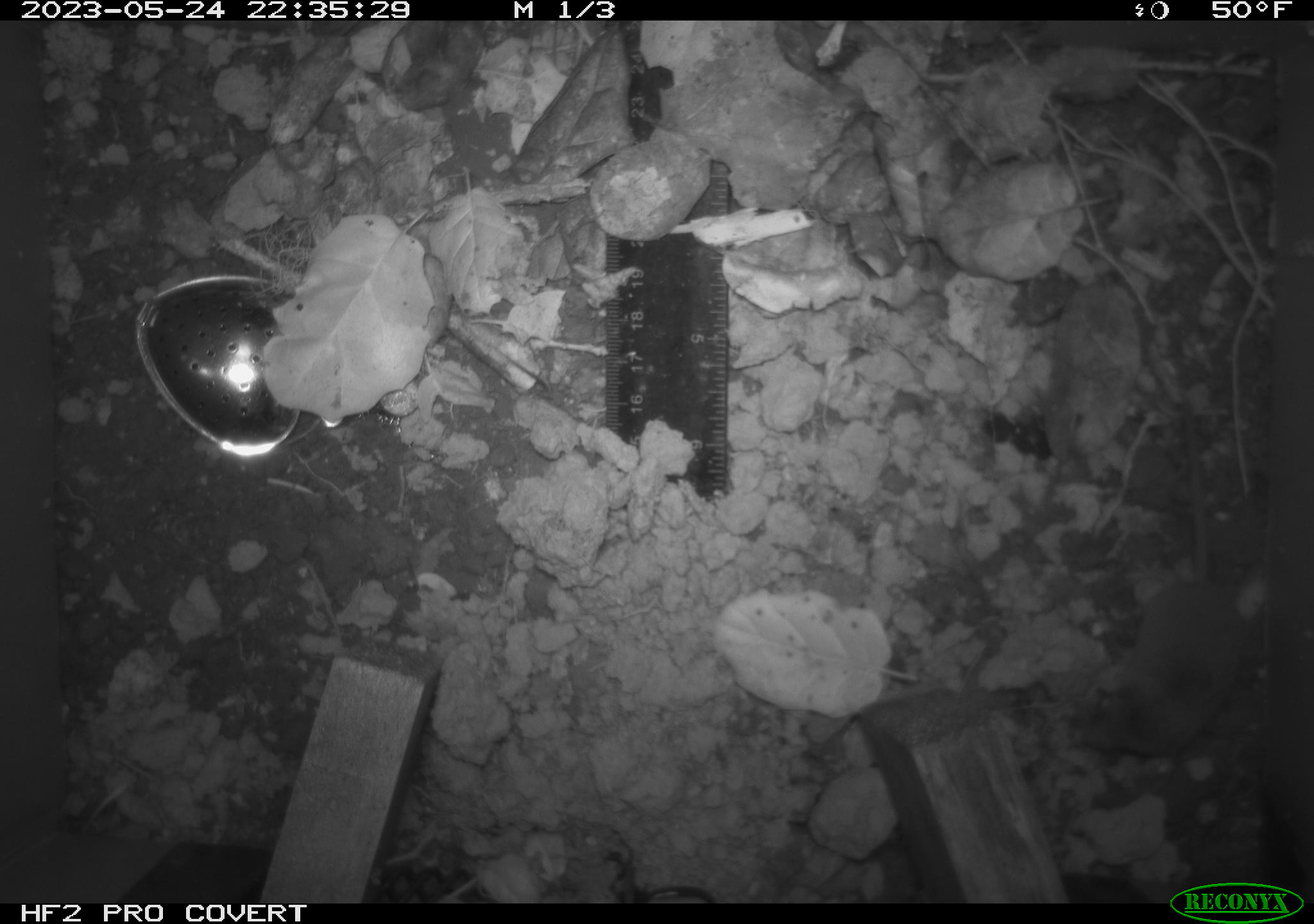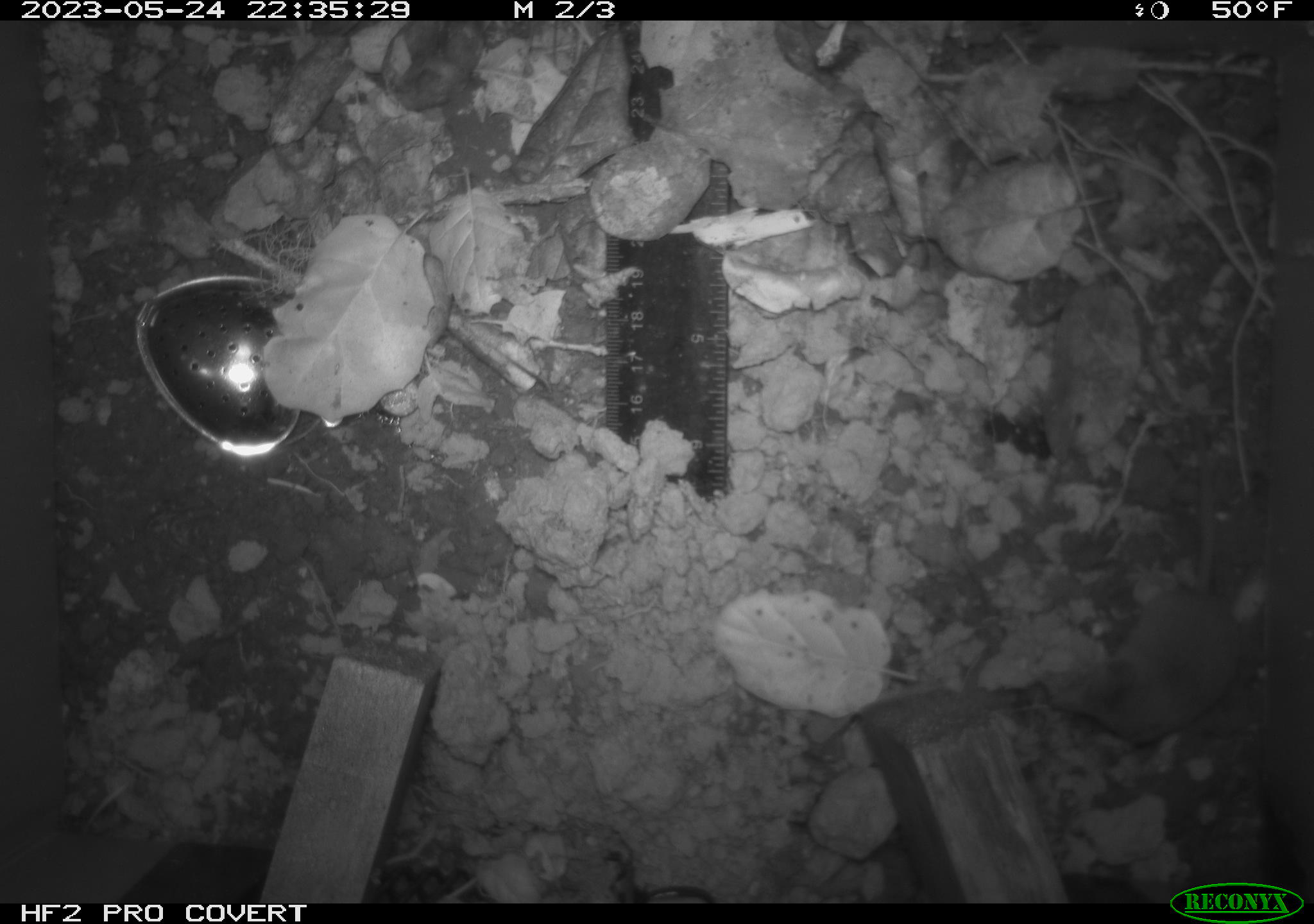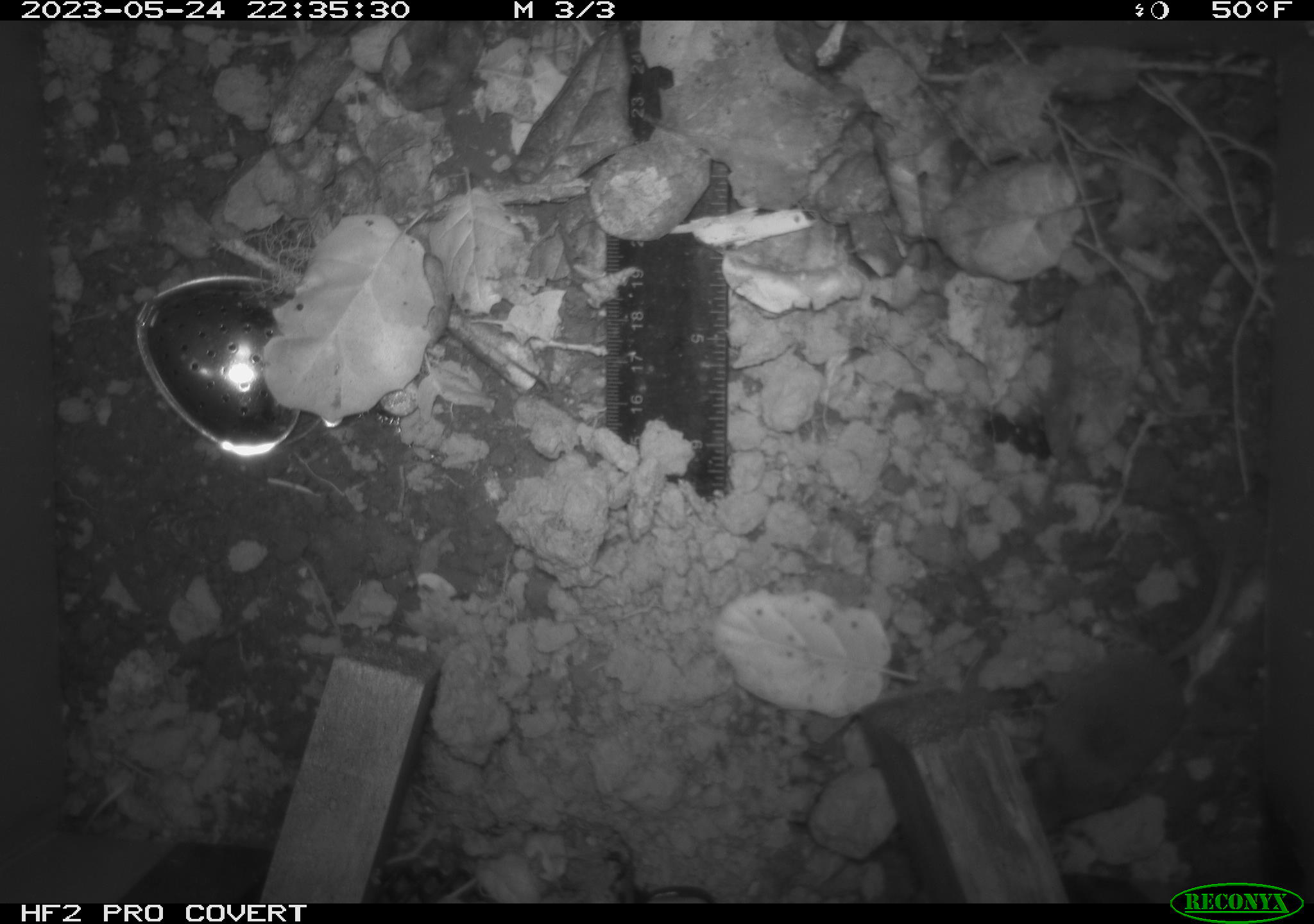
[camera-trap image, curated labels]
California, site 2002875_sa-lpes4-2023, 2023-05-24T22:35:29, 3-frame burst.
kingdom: Animalia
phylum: Chordata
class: Mammalia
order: Eulipotyphla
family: Soricidae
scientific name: Soricidae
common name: shrews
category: soricidae family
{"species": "soricidae family (shrews) (Soricidae)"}